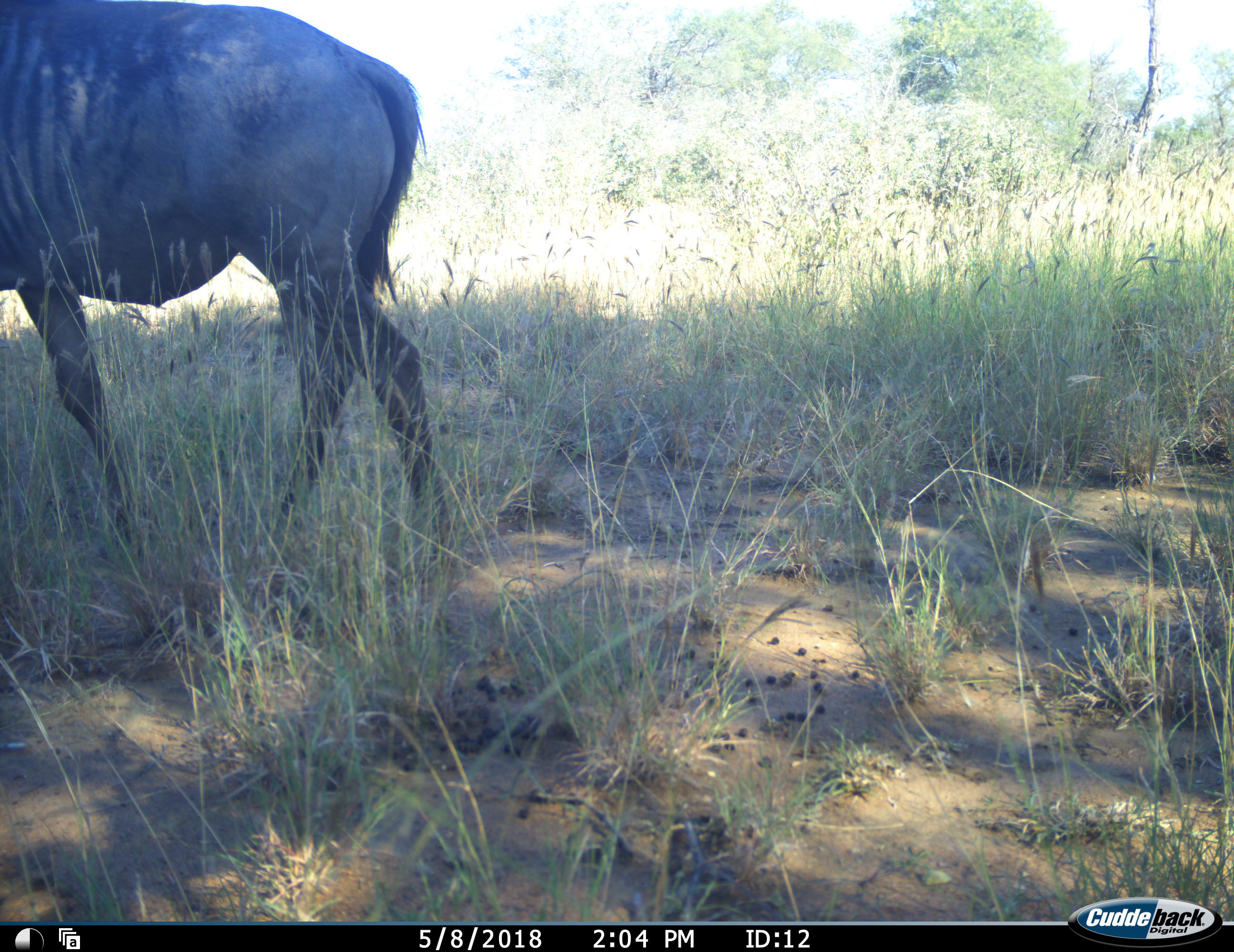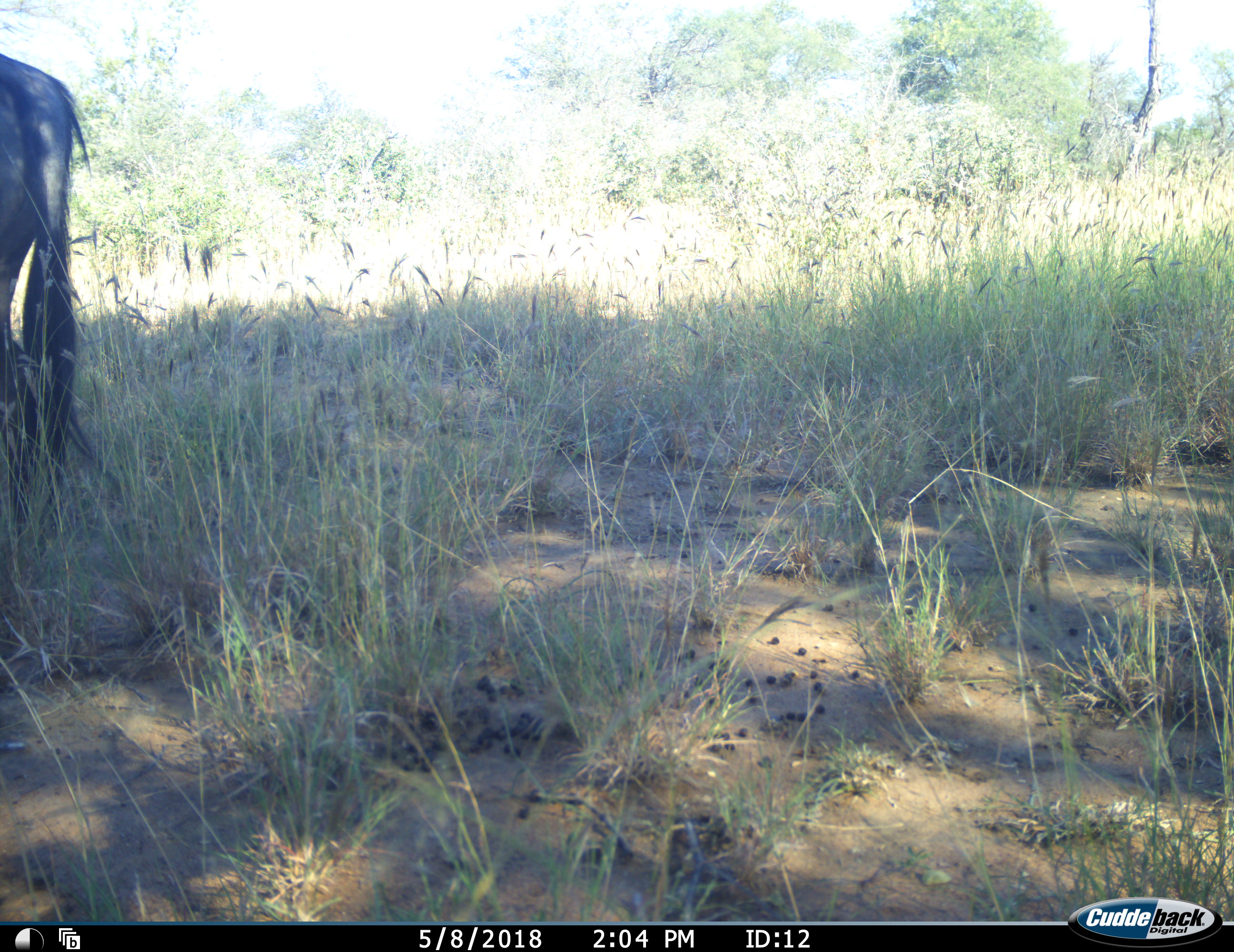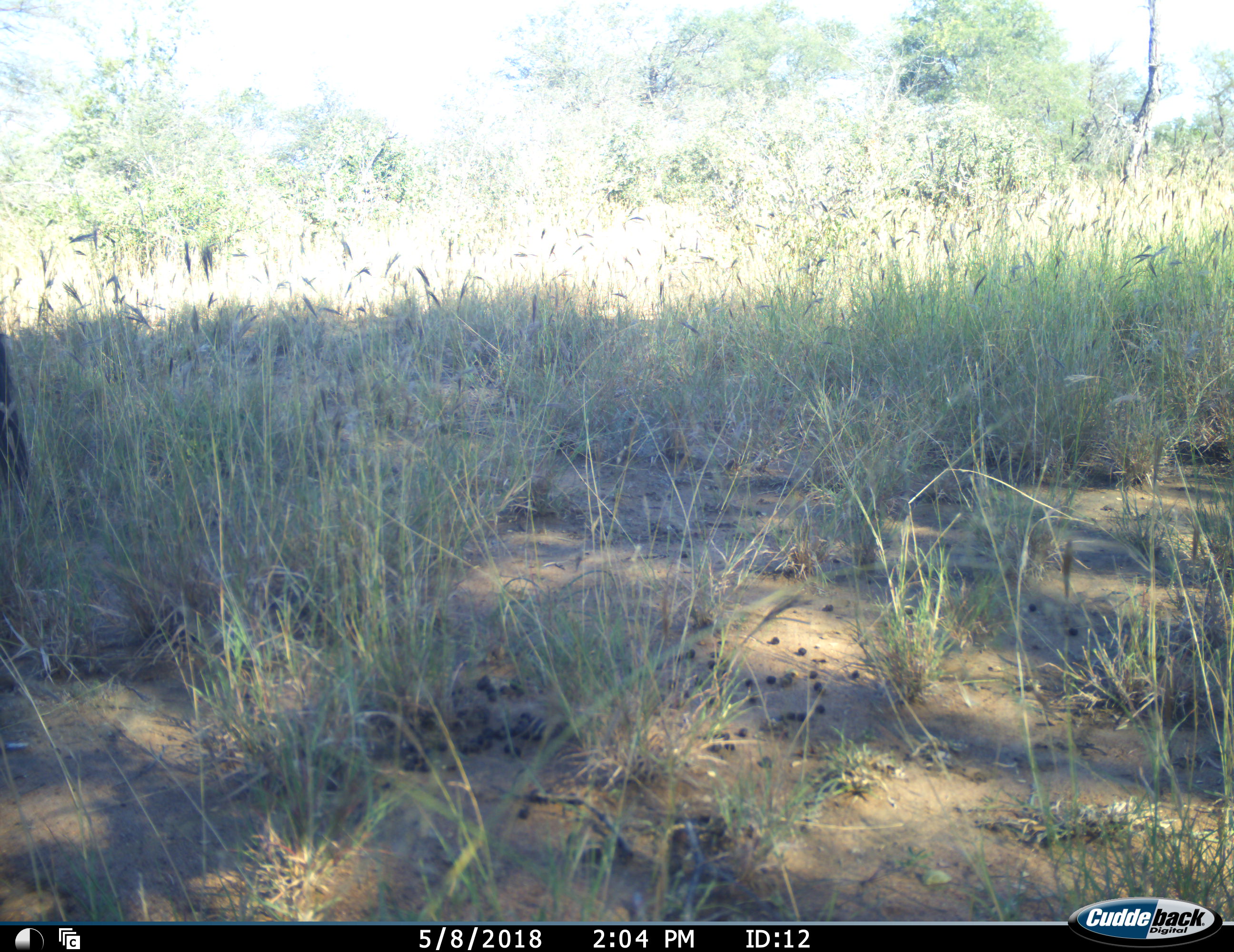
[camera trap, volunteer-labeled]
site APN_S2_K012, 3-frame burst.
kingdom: Animalia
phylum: Chordata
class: Mammalia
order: Artiodactyla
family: Bovidae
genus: Connochaetes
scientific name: Connochaetes taurinus taurinus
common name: blue wildebeest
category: wildebeestblue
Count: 1.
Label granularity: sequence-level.